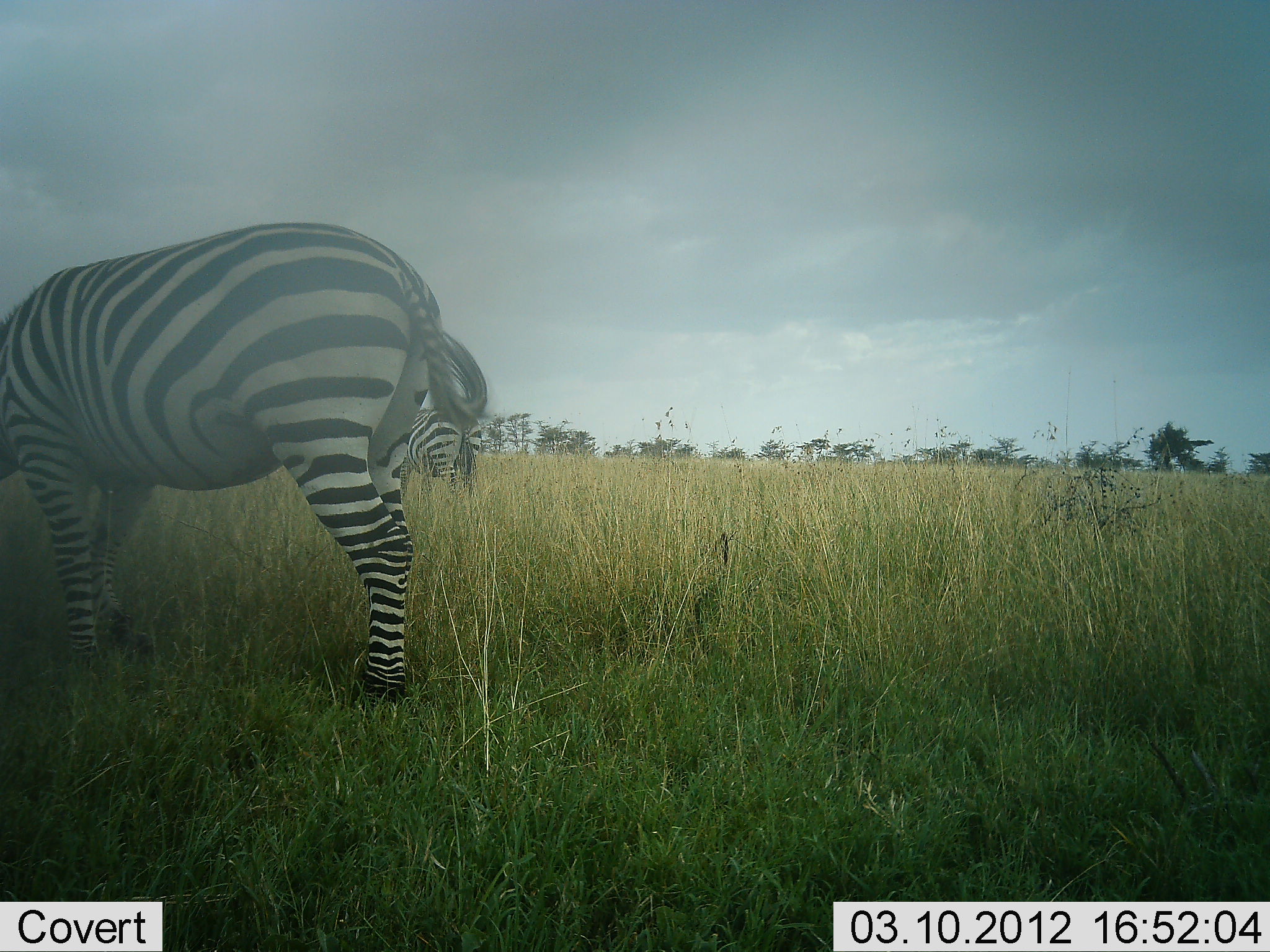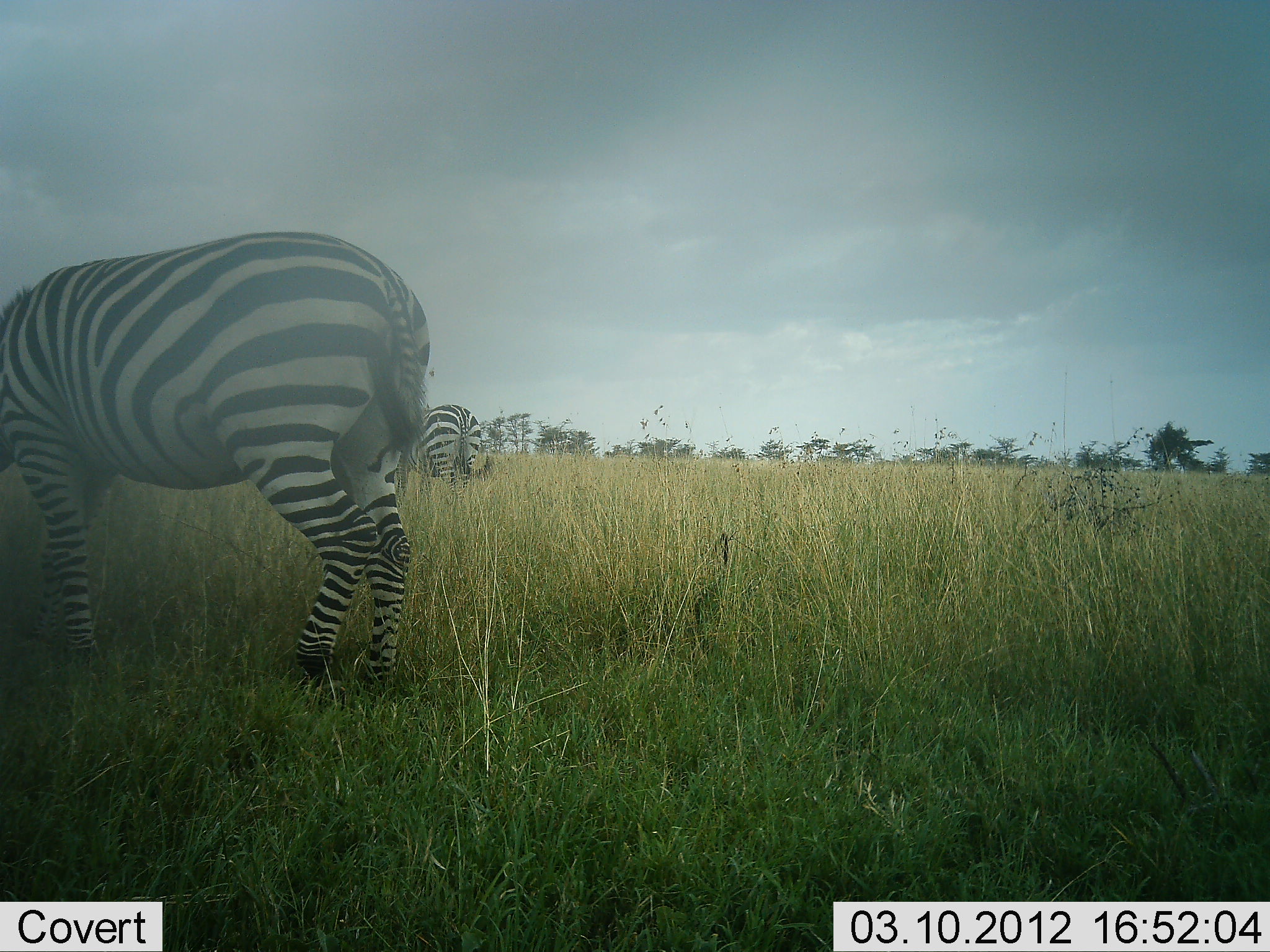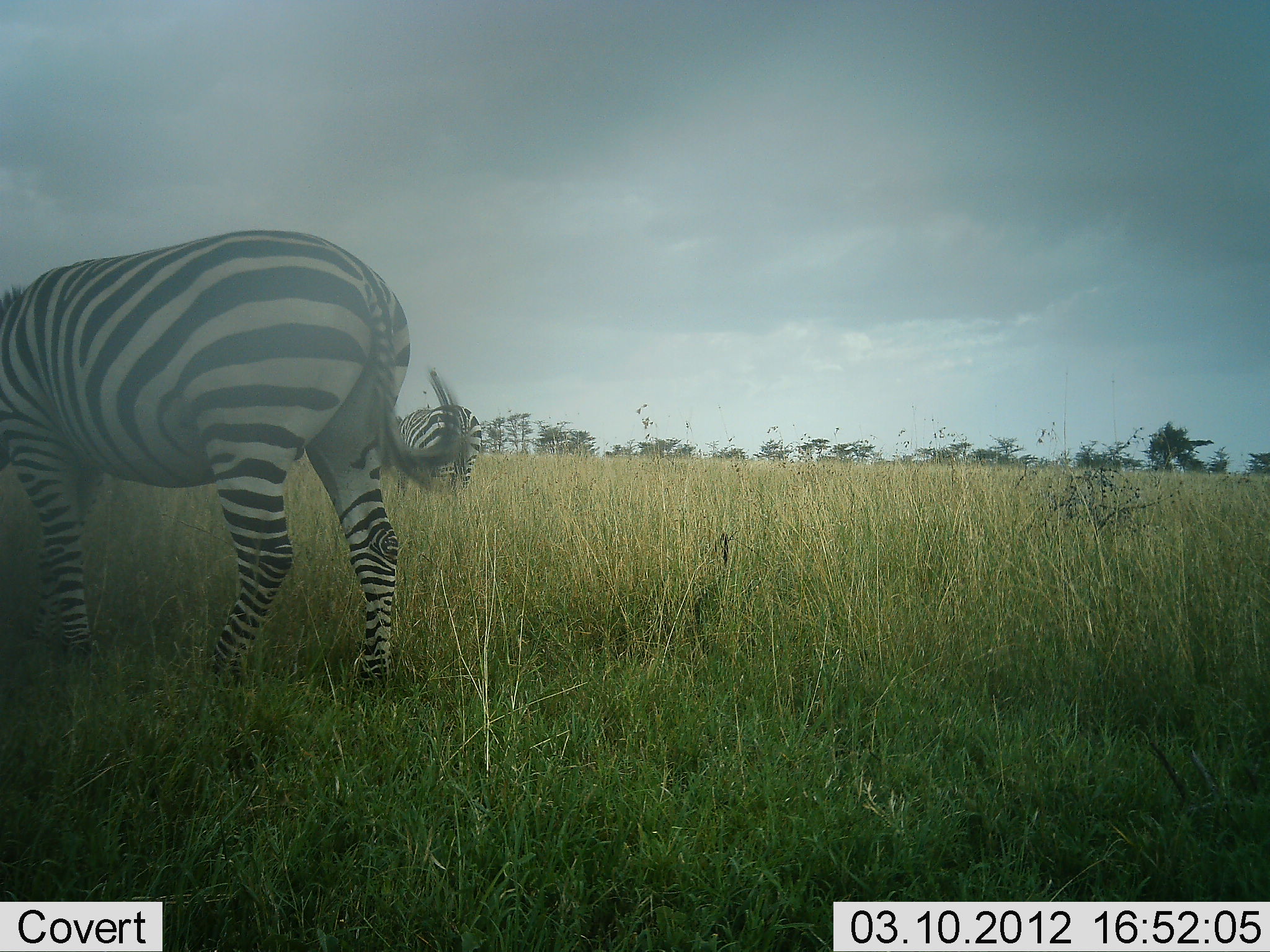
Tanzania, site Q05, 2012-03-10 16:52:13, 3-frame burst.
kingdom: Animalia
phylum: Chordata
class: Mammalia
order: Perissodactyla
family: Equidae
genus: Equus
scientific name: Equus quagga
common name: plains zebra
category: zebra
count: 2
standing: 43%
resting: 0%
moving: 14%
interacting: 0%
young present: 0%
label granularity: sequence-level